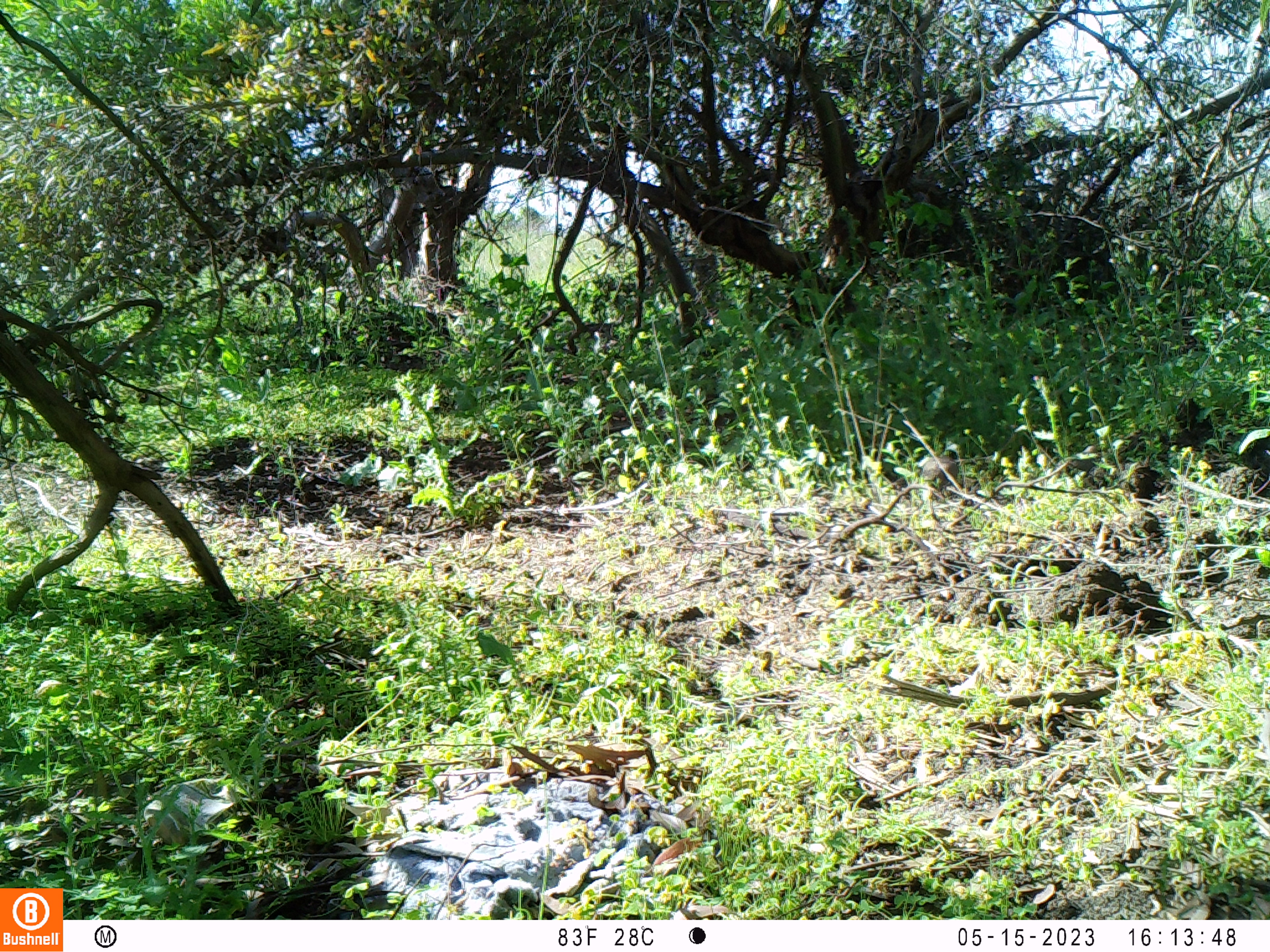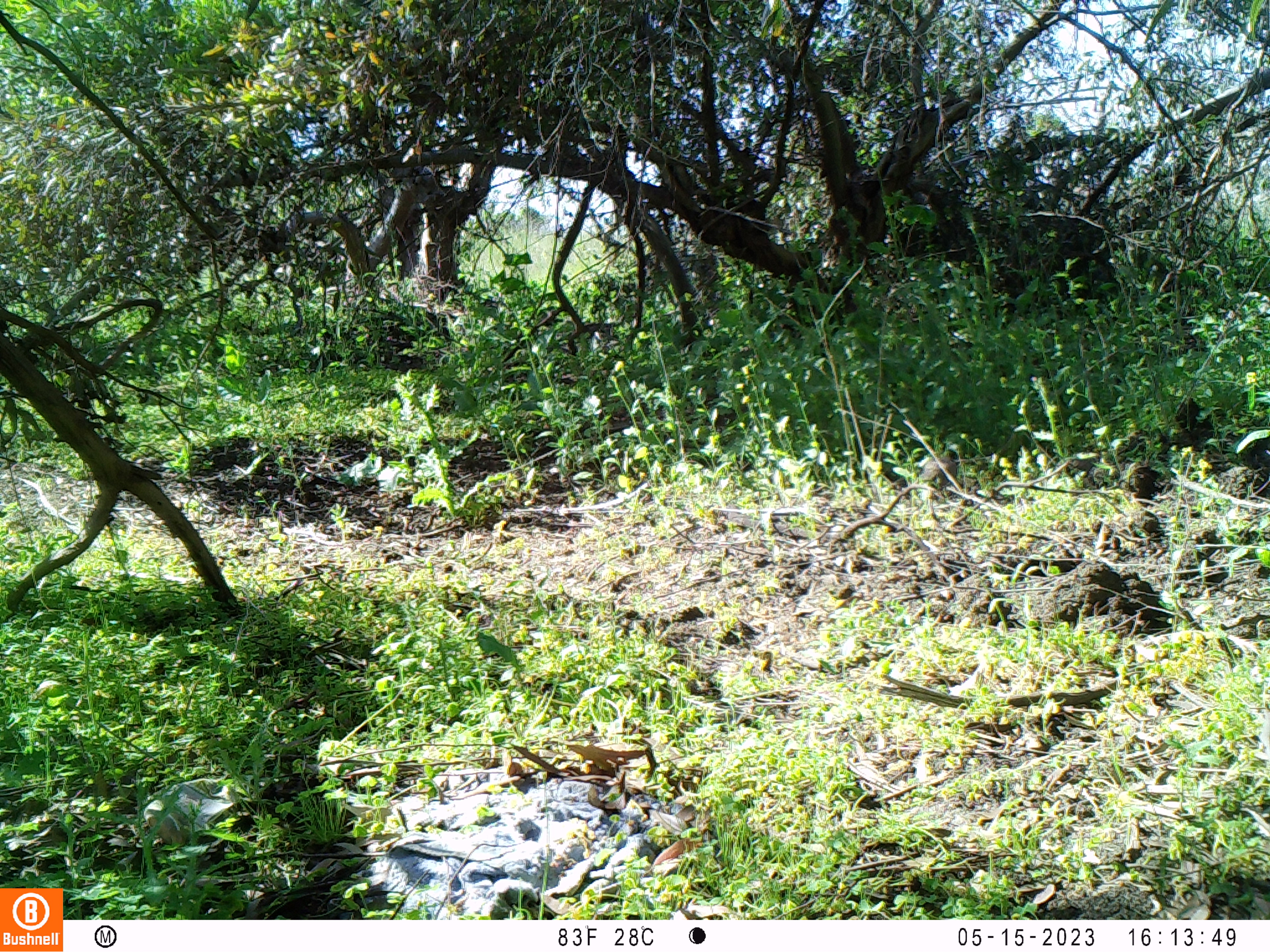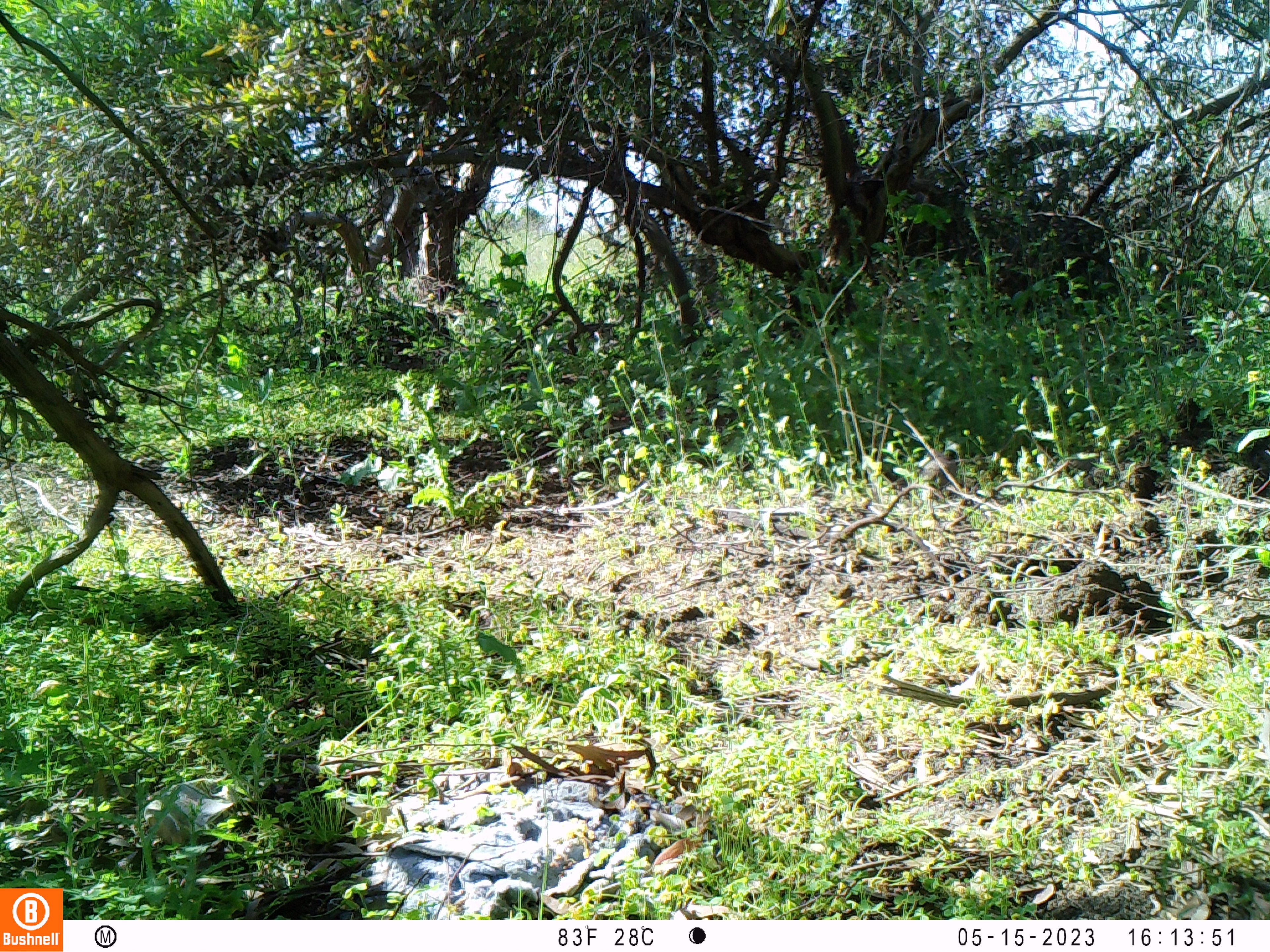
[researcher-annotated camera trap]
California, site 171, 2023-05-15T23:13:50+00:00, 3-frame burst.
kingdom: Animalia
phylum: Chordata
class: Aves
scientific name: Aves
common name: bird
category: unknown bird